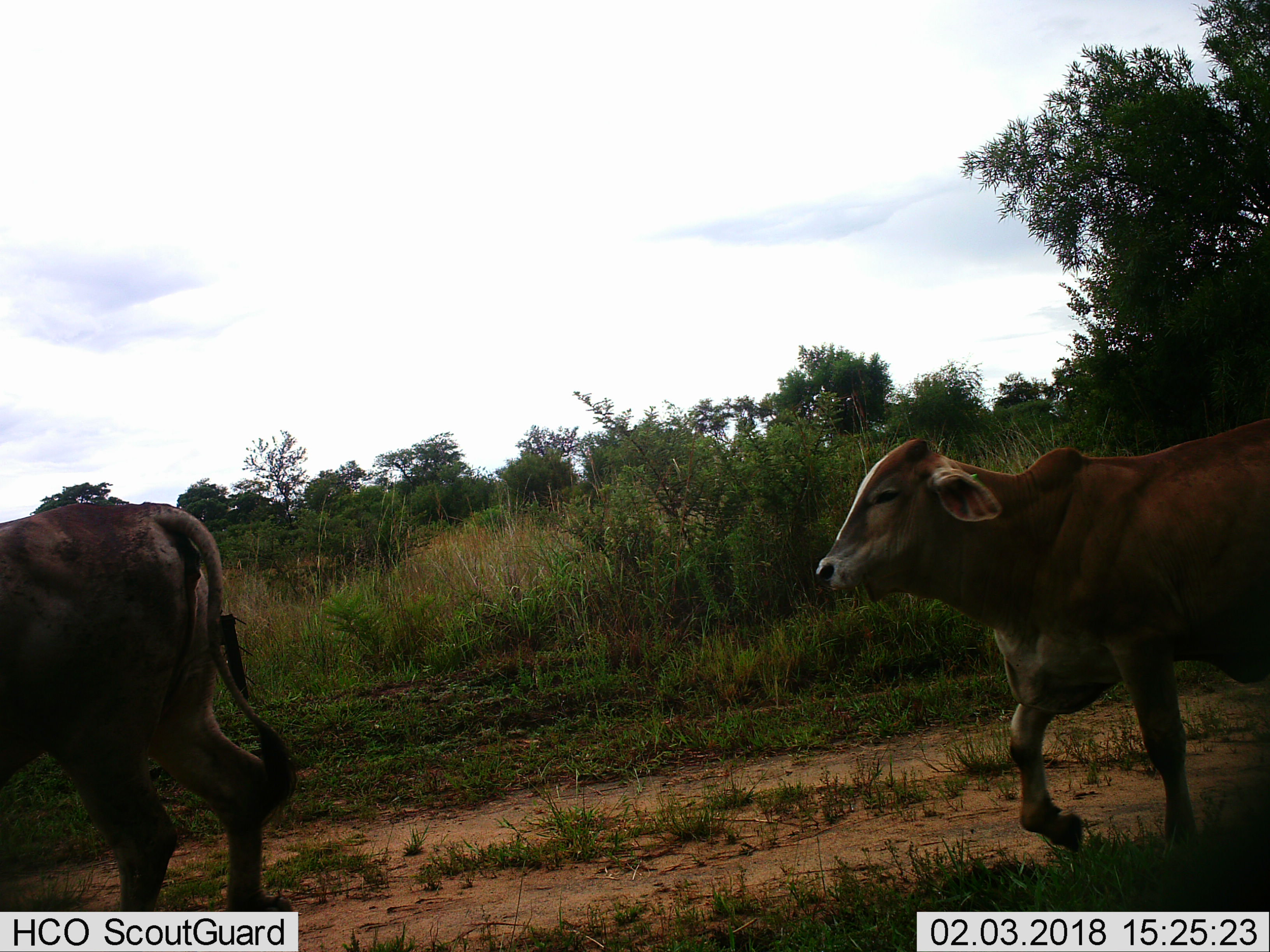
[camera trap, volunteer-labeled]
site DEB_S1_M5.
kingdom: Animalia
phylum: Chordata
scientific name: Vertebrata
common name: domestic animal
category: domesticanimal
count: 2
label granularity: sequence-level